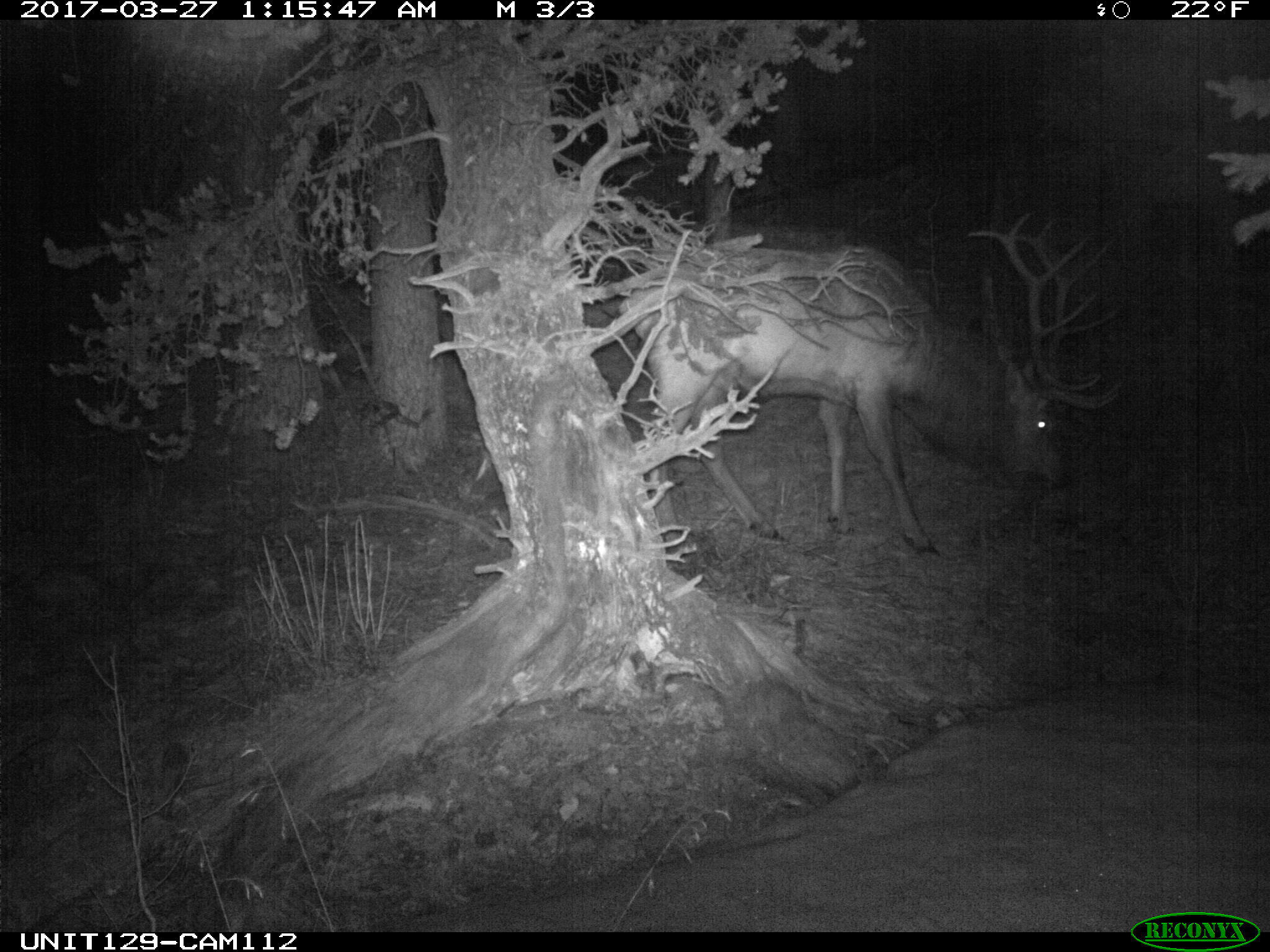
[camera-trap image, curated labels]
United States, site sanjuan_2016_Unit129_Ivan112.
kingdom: Animalia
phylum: Chordata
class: Mammalia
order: Artiodactyla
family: Cervidae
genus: Cervus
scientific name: Cervus elaphus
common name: red deer